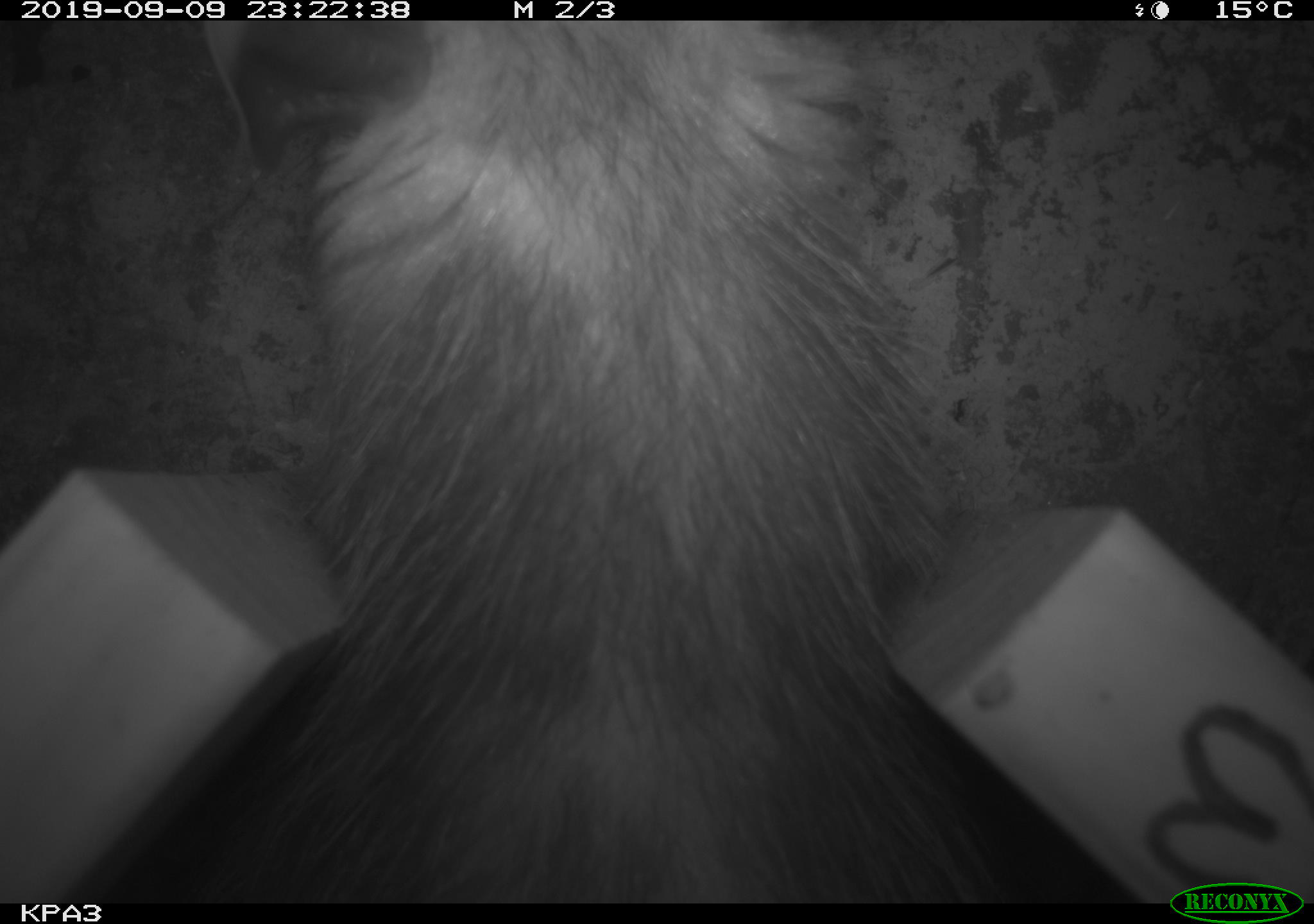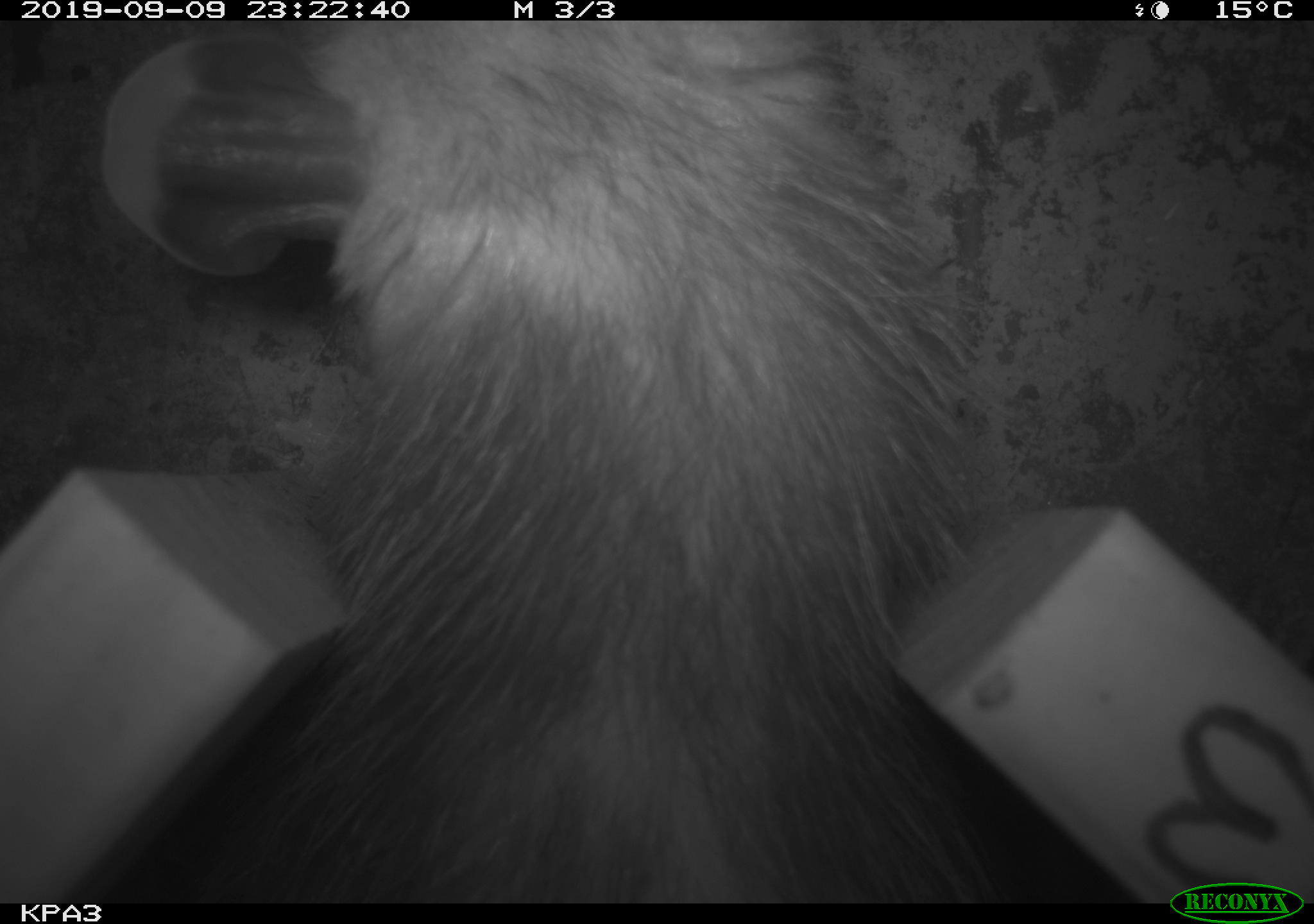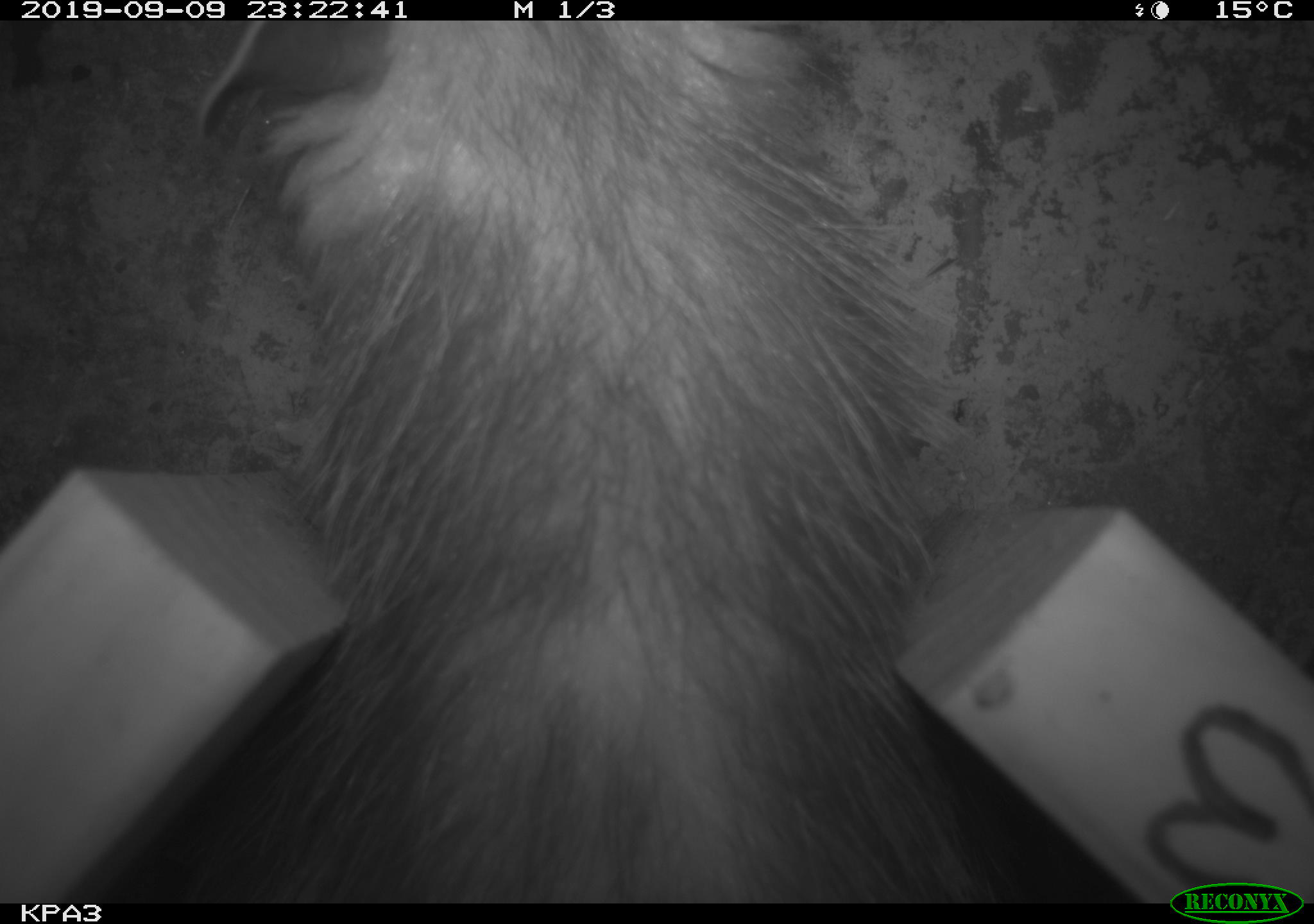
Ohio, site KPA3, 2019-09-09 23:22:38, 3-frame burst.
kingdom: Animalia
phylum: Chordata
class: Mammalia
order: Didelphimorphia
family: Didelphidae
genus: Didelphis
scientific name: Didelphis virginiana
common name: virginia opossum